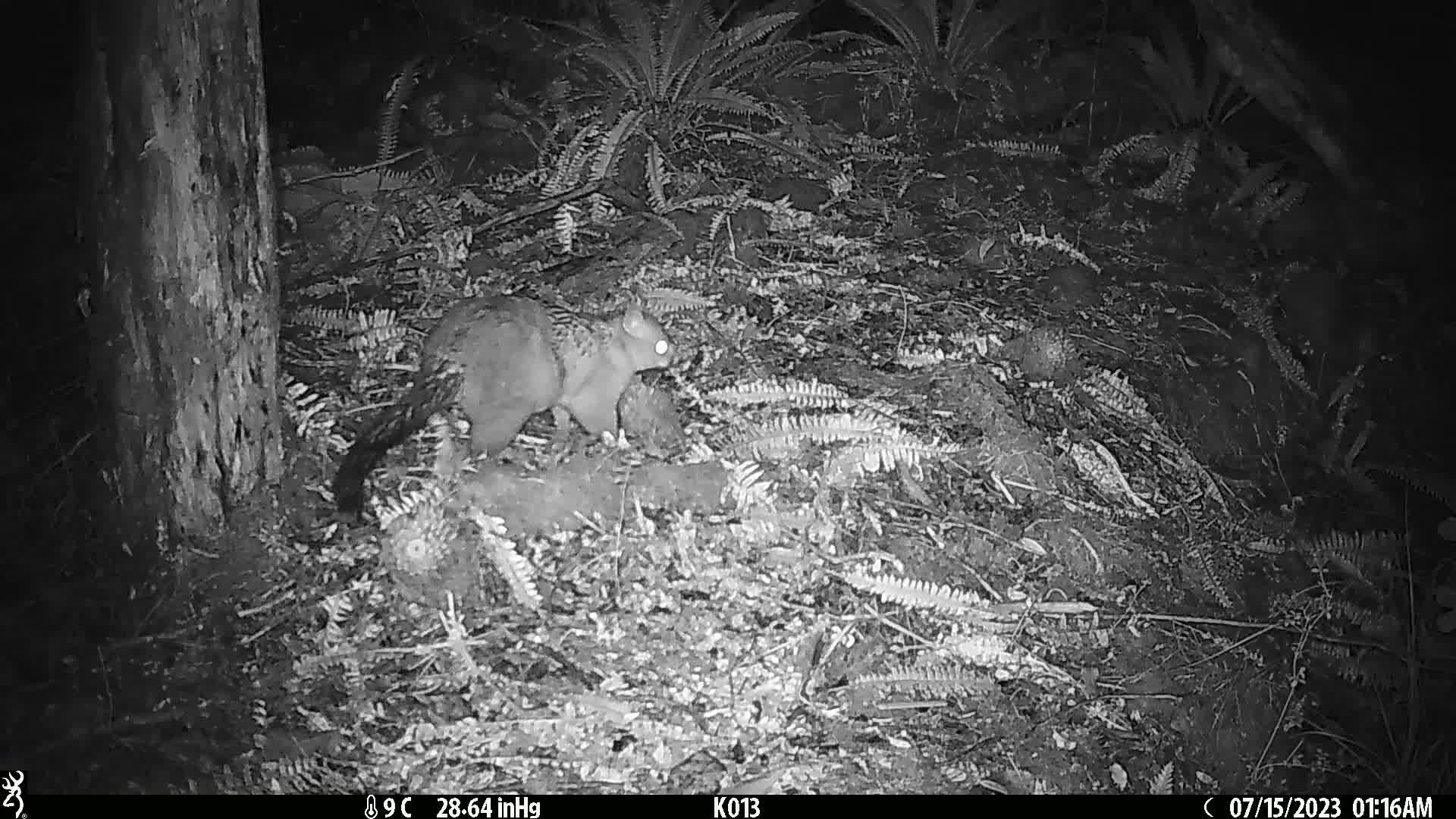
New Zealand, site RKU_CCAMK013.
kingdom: Animalia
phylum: Chordata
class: Mammalia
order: Diprotodontia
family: Phalangeridae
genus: Trichosurus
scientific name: Trichosurus vulpecula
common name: common brushtail possum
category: possum